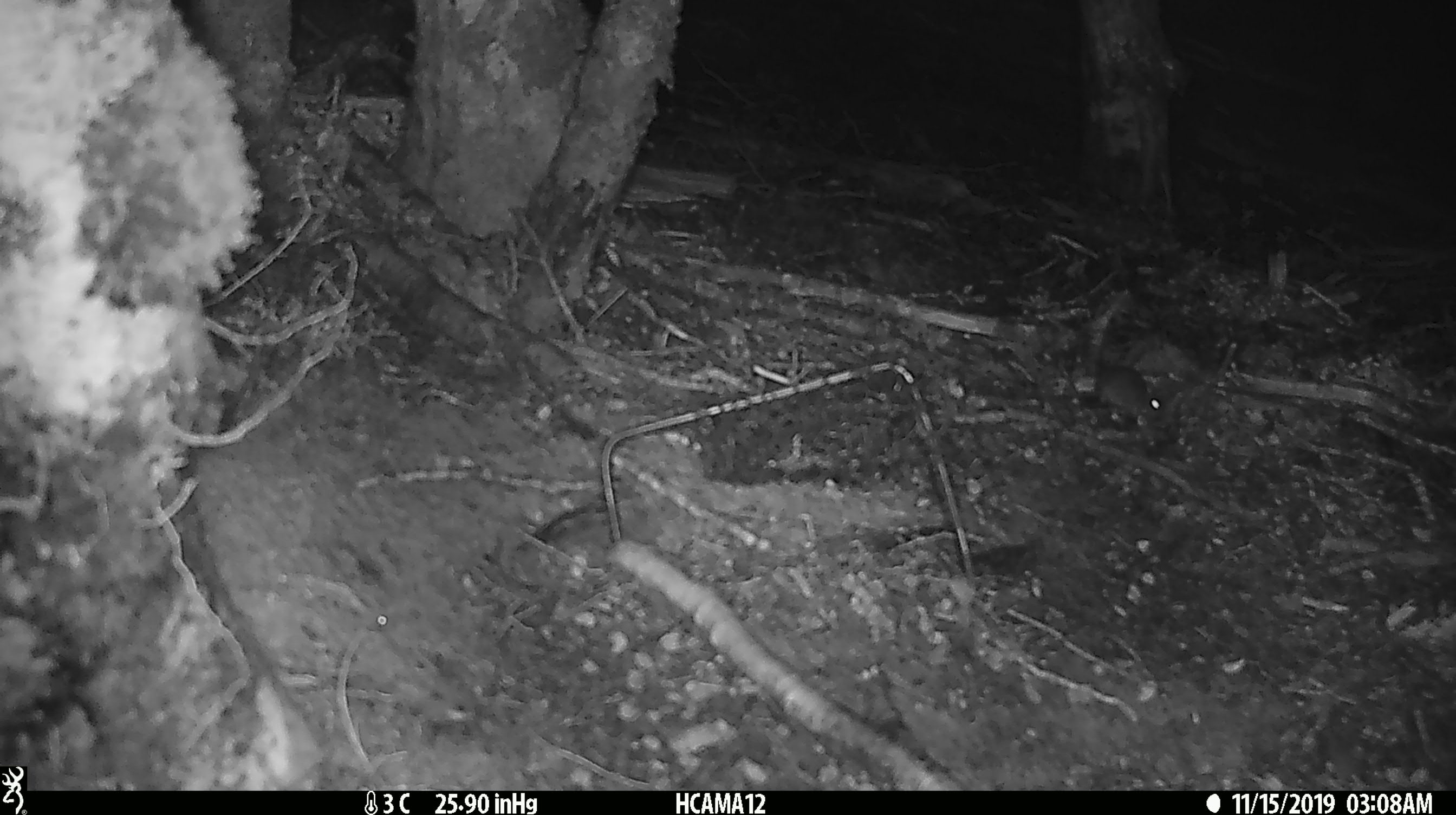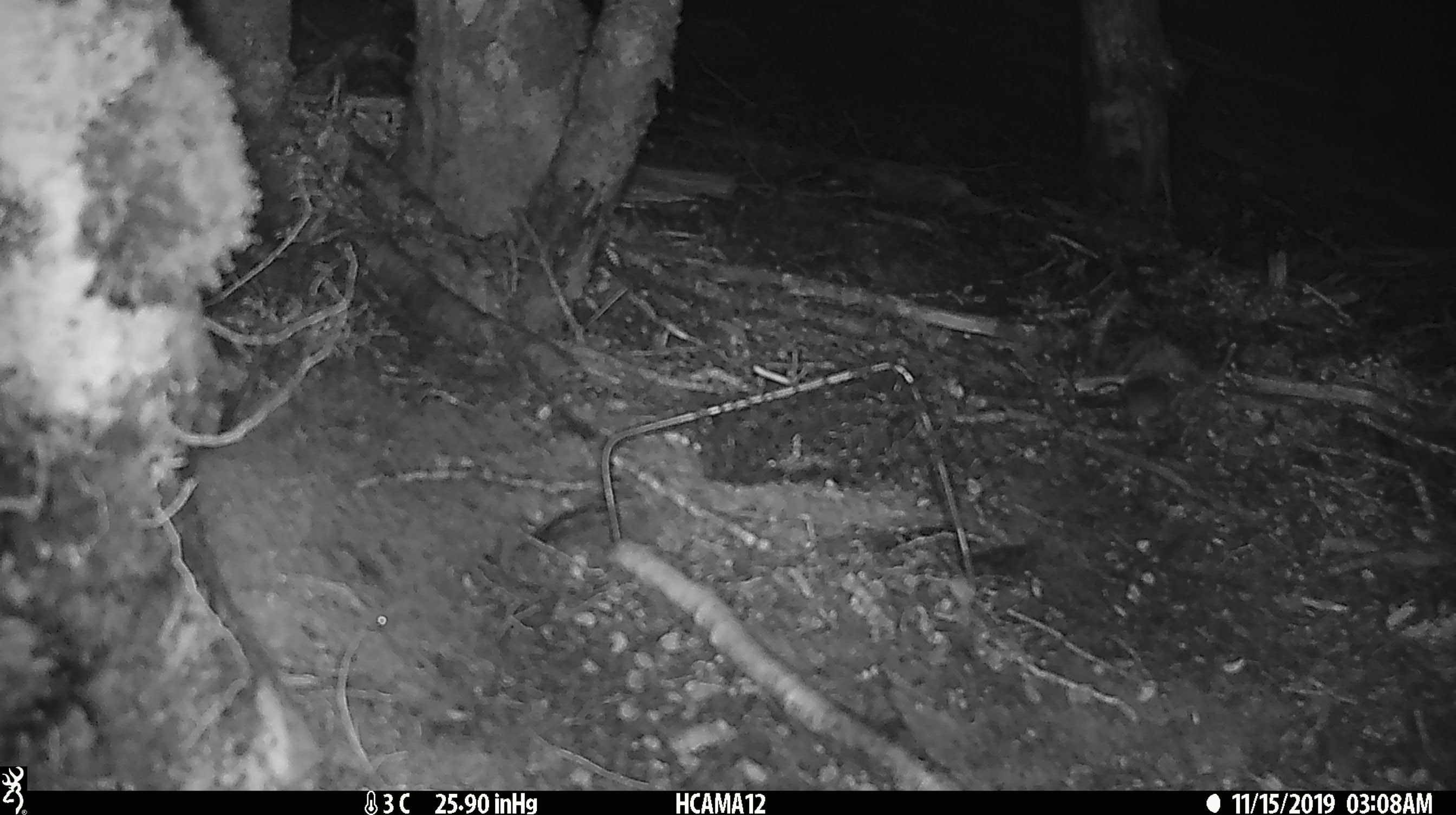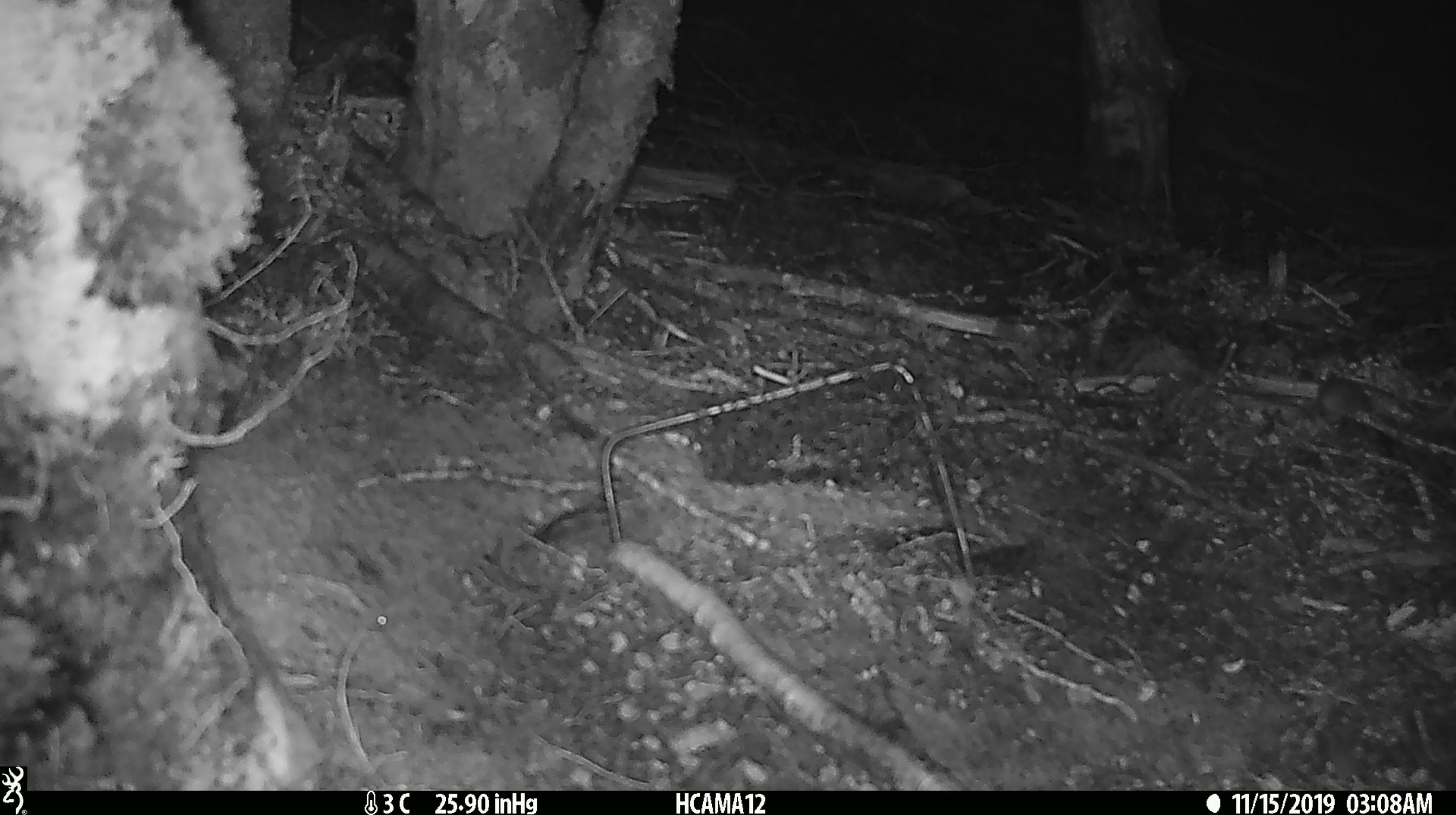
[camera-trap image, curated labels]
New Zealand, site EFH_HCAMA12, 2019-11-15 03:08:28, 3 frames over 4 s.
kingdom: Animalia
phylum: Chordata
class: Mammalia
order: Rodentia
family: Muridae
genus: Mus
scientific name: Mus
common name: mouse